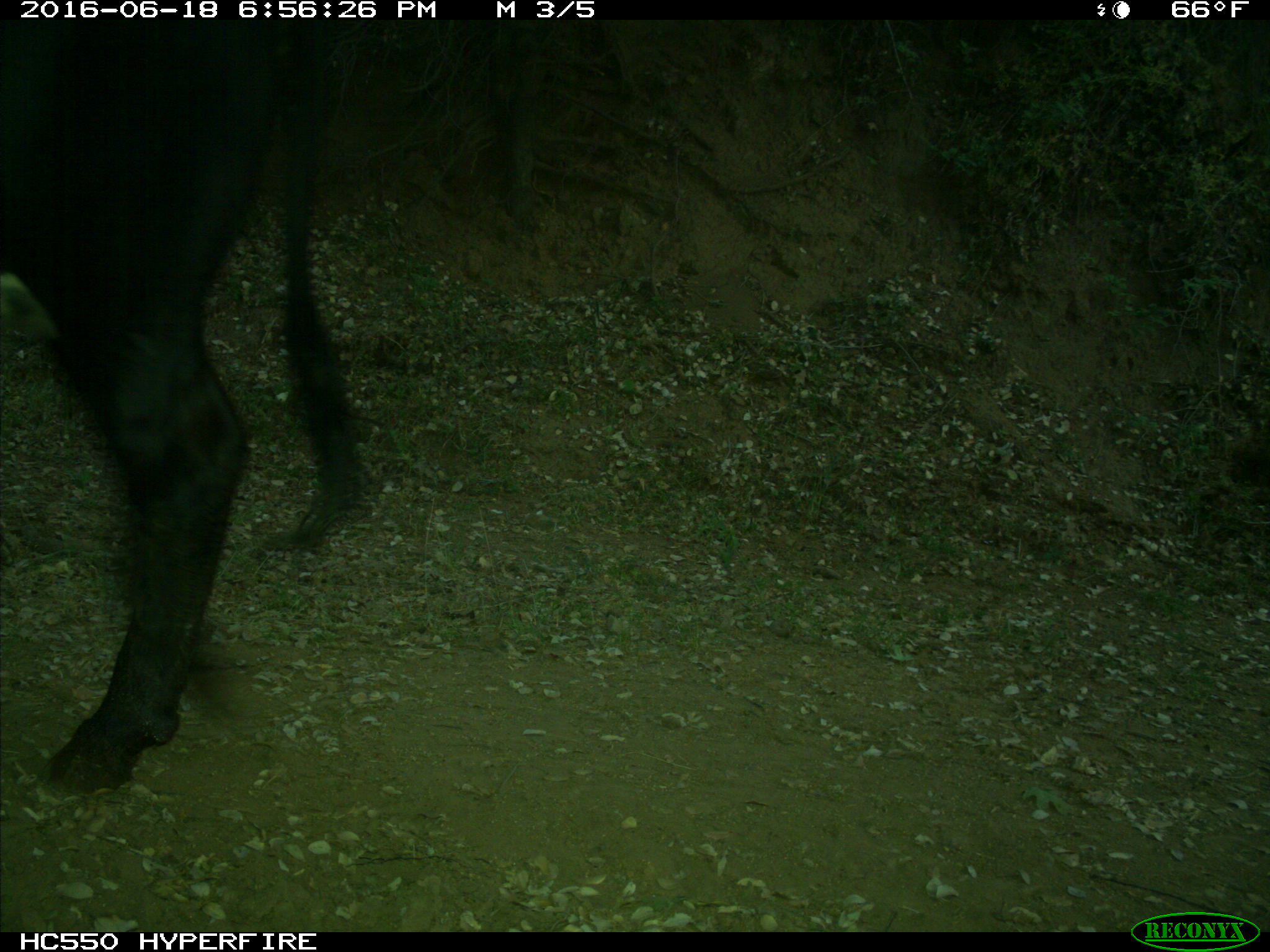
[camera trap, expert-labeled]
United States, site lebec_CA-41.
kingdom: Animalia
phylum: Chordata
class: Mammalia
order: Artiodactyla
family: Bovidae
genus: Bos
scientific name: Bos taurus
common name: domestic cow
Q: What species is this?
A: Bos taurus (domestic cow).